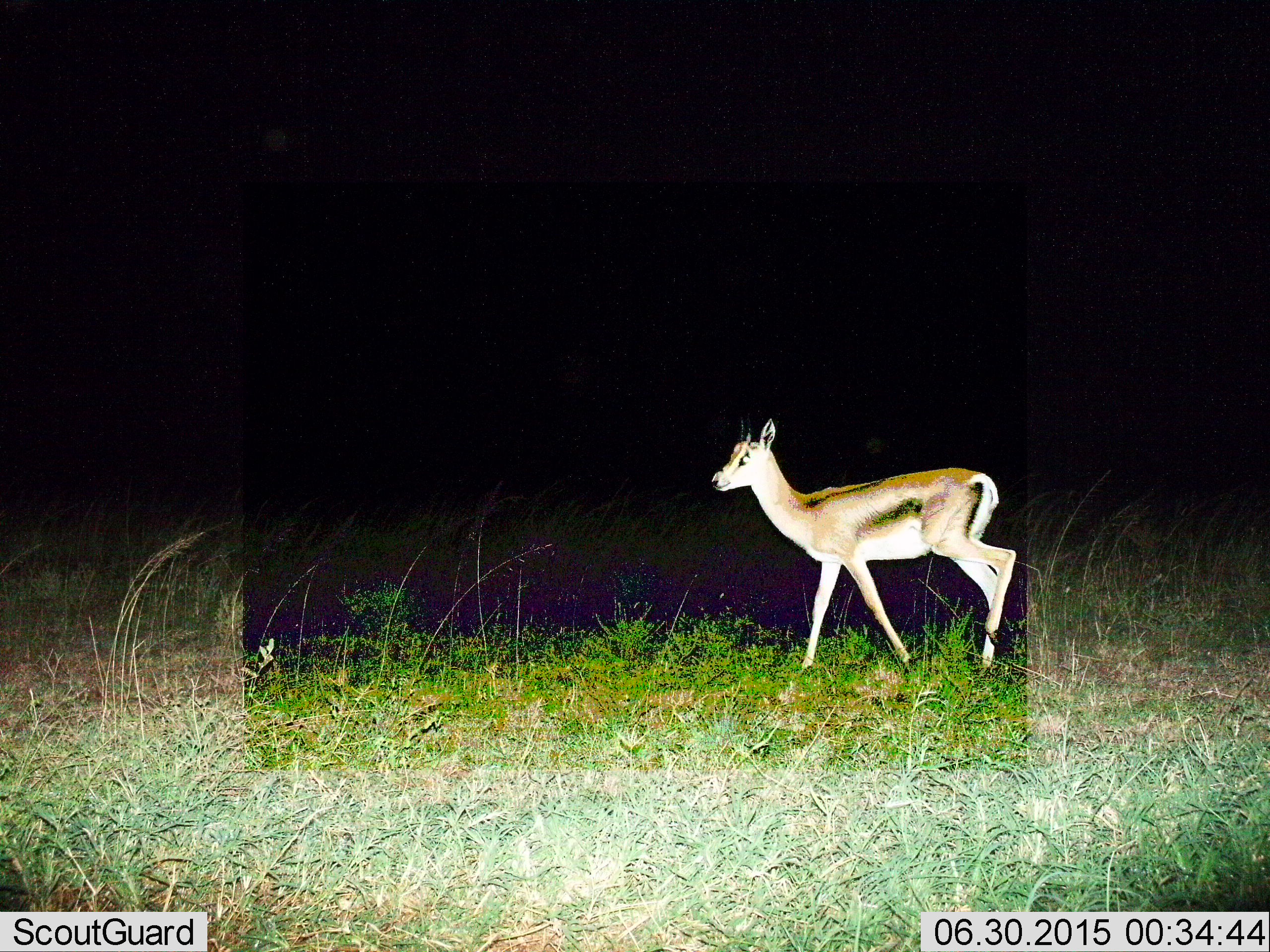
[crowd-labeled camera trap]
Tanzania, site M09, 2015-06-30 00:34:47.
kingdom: Animalia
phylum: Chordata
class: Mammalia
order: Artiodactyla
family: Bovidae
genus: Eudorcas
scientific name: Eudorcas thomsonii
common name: thomson's gazelle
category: gazellethomsons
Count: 1.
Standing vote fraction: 20%.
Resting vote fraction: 0%.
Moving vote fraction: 80%.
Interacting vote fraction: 0%.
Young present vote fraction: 20%.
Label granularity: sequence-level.